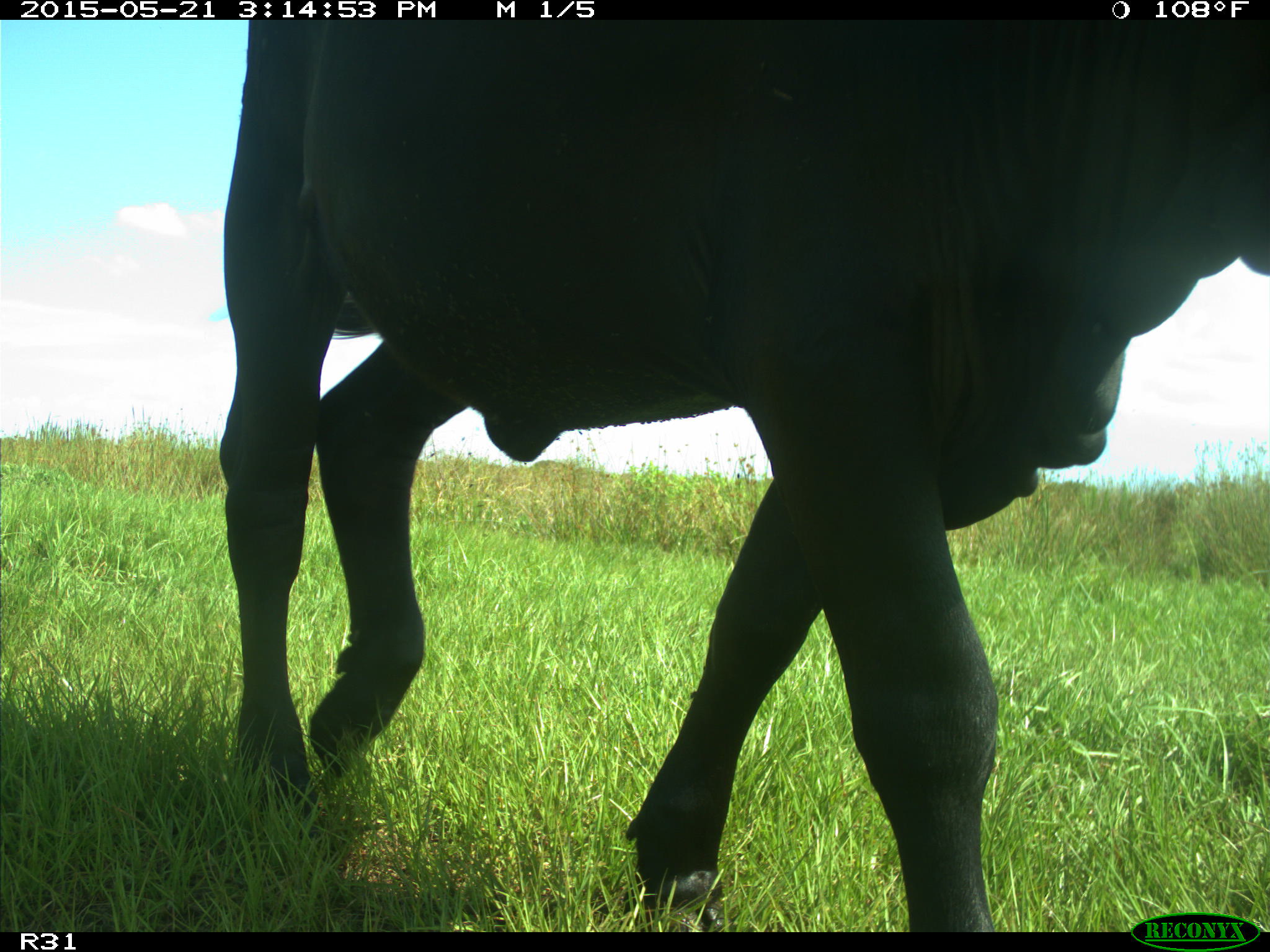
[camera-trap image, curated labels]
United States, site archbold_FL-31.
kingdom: Animalia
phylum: Chordata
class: Mammalia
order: Artiodactyla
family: Bovidae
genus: Bos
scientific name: Bos taurus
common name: domestic cow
Bos taurus (domestic cow).